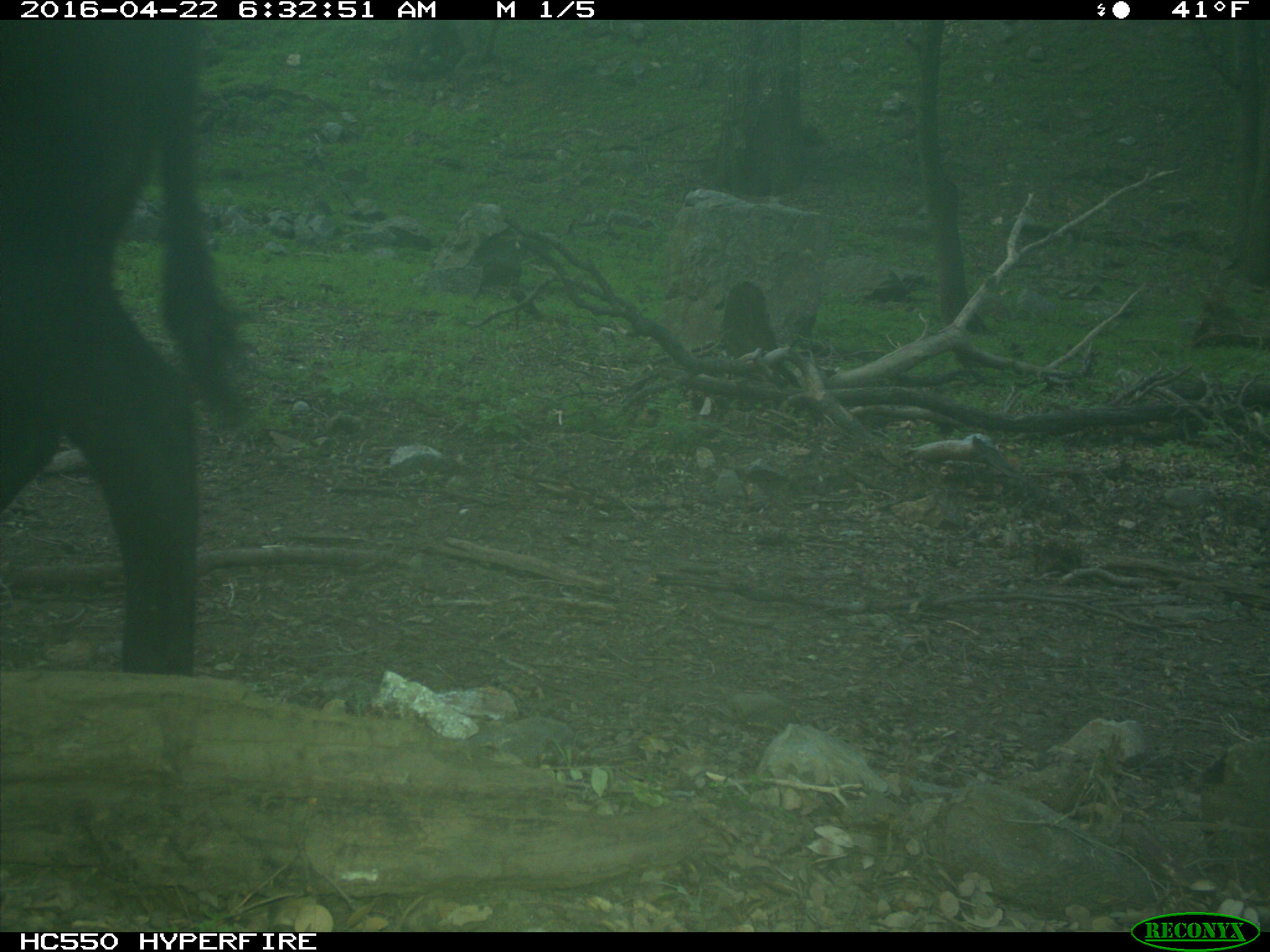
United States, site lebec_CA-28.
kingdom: Animalia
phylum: Chordata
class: Mammalia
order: Artiodactyla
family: Bovidae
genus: Bos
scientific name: Bos taurus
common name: domestic cow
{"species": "Bos taurus (domestic cow)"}